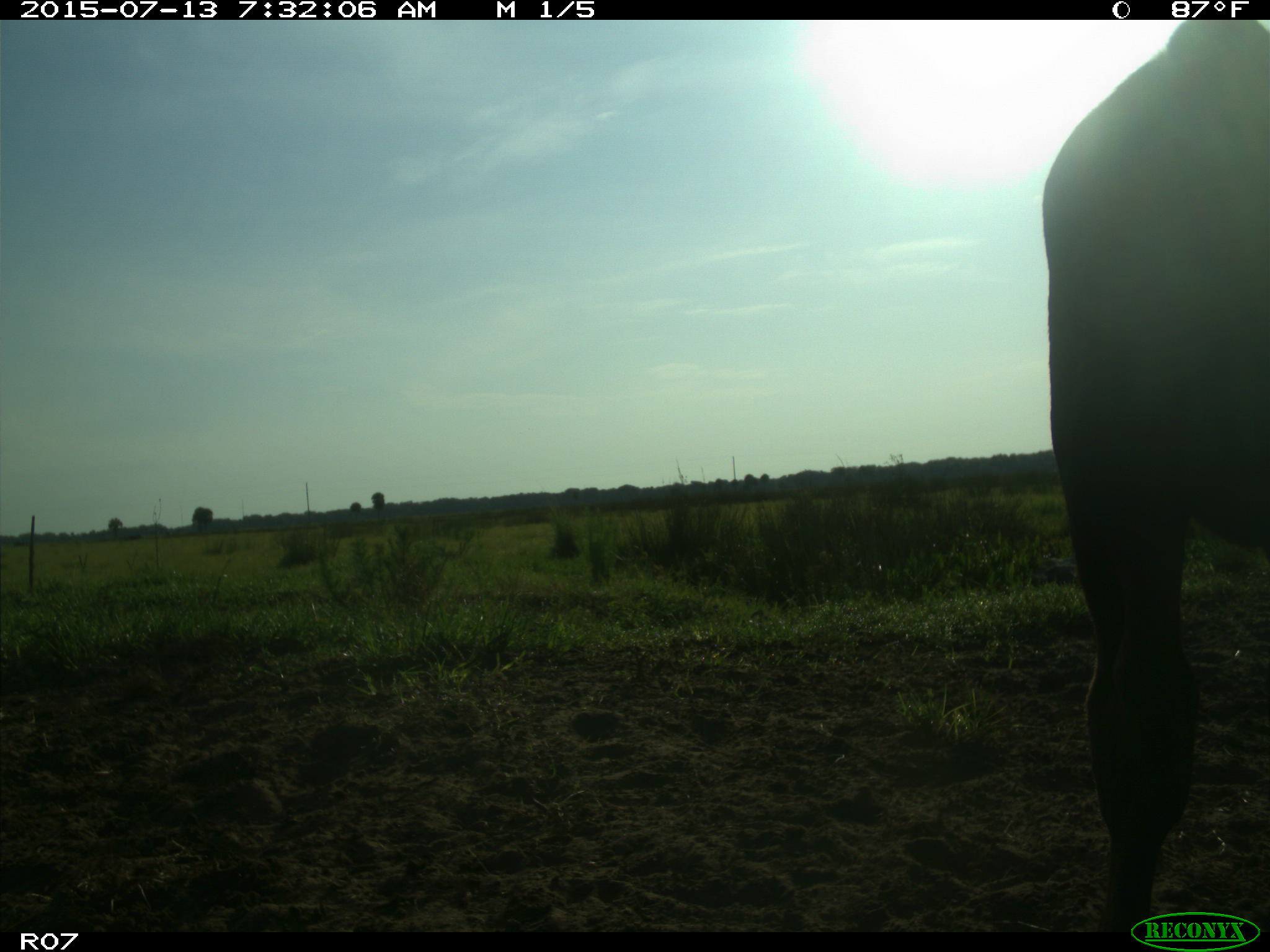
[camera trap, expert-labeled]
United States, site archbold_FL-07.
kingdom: Animalia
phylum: Chordata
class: Mammalia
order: Artiodactyla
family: Bovidae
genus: Bos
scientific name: Bos taurus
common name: domestic cow